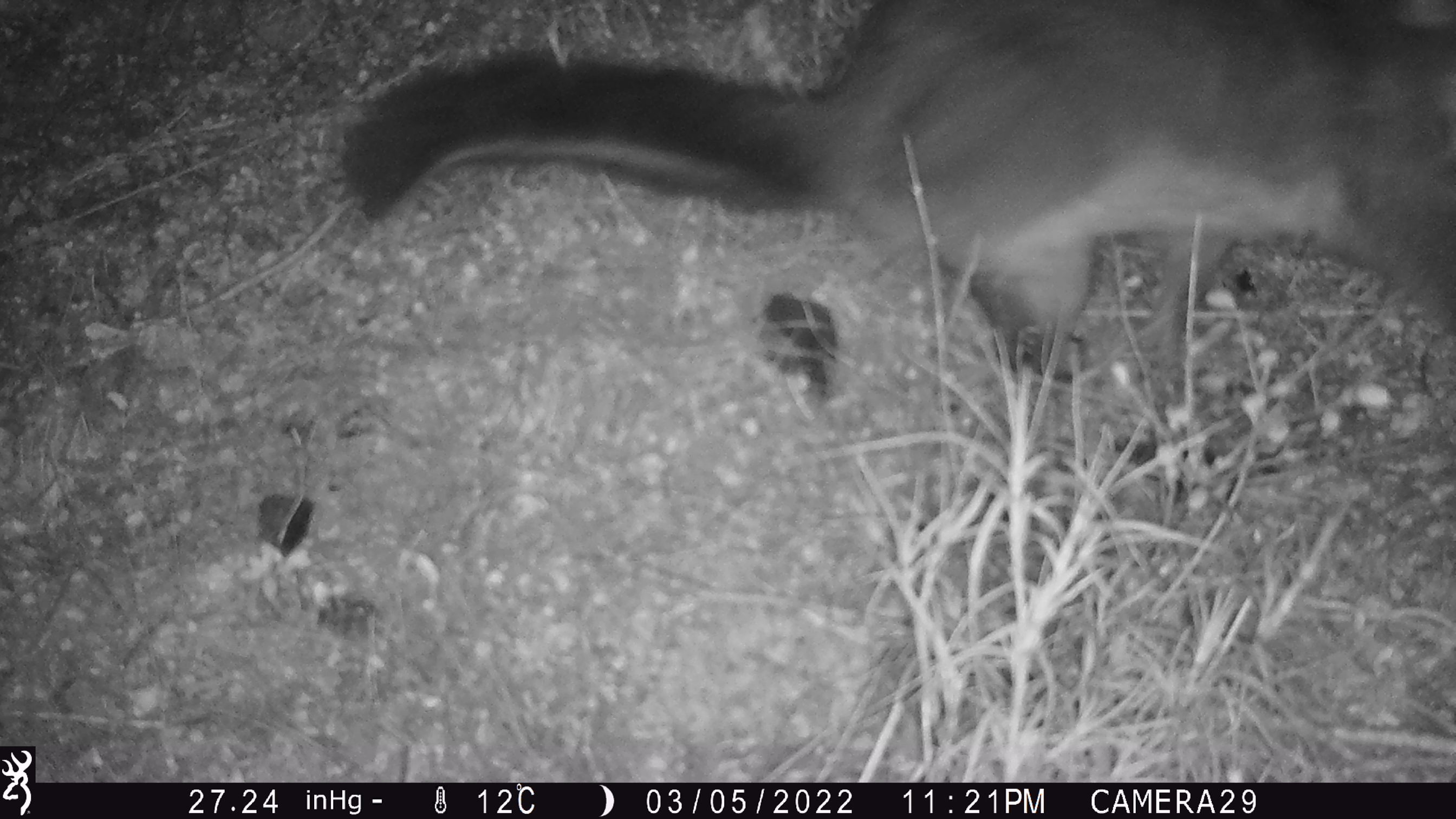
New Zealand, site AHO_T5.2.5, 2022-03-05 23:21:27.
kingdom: Animalia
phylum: Chordata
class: Mammalia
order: Diprotodontia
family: Phalangeridae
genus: Trichosurus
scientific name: Trichosurus vulpecula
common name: common brushtail possum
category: possum